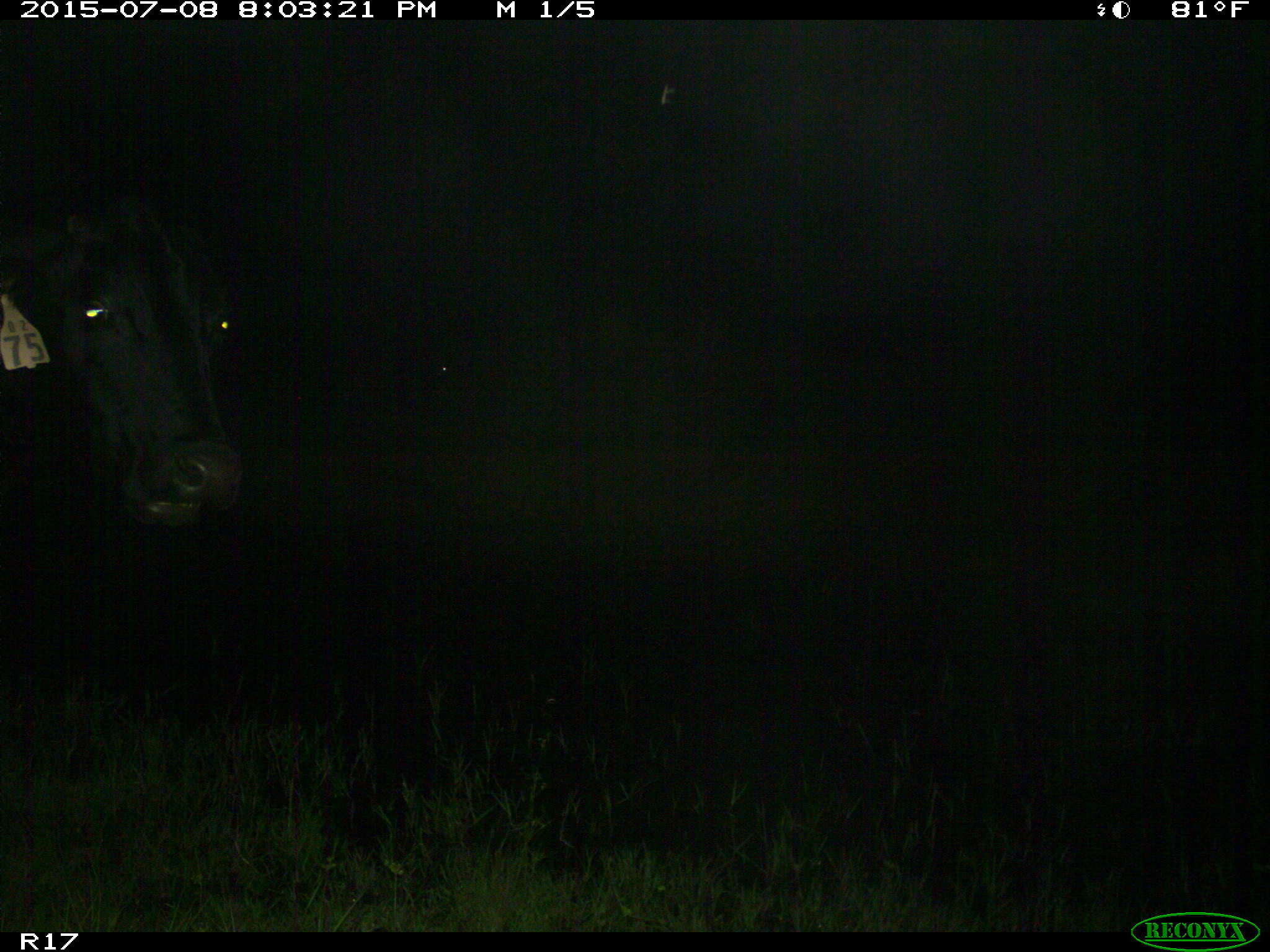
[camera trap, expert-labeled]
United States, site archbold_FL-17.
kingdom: Animalia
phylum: Chordata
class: Mammalia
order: Artiodactyla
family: Bovidae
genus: Bos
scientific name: Bos taurus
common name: domestic cow